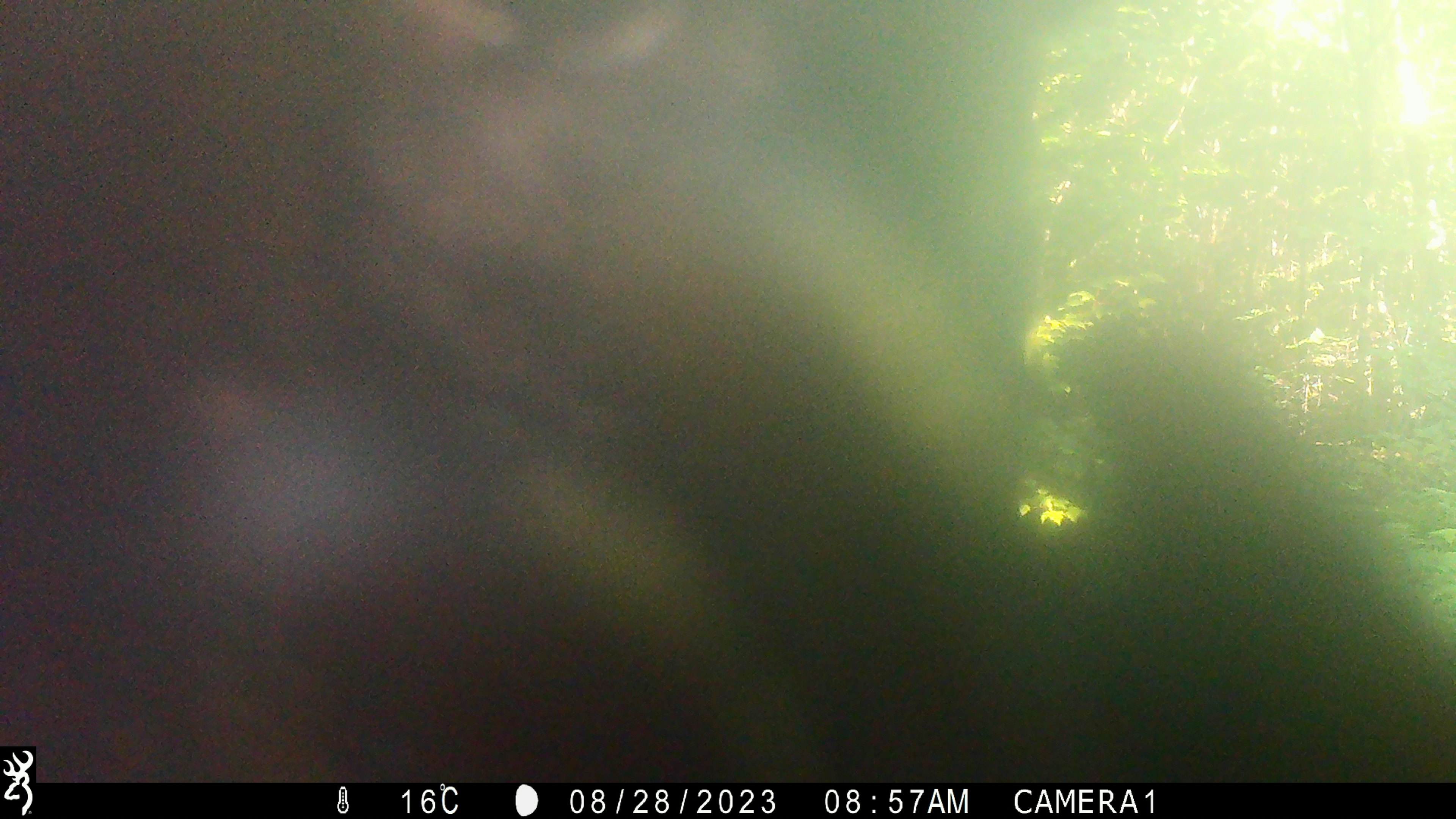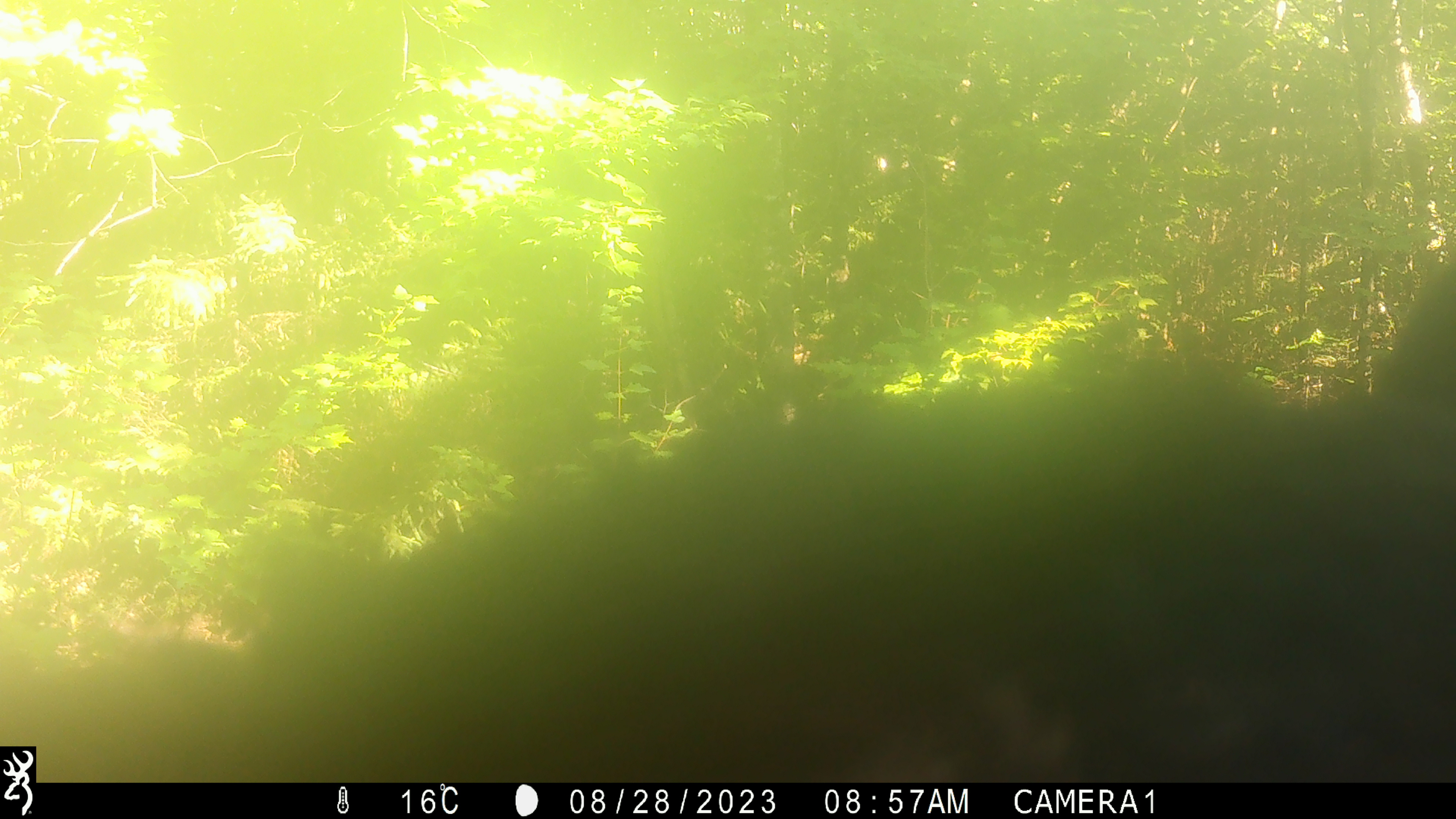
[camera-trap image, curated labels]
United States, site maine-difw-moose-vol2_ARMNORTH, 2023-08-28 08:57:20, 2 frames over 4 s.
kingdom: Animalia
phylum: Chordata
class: Mammalia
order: Carnivora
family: Ursidae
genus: Ursus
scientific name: Ursus americanus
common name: black bear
Black bear (Ursus americanus).